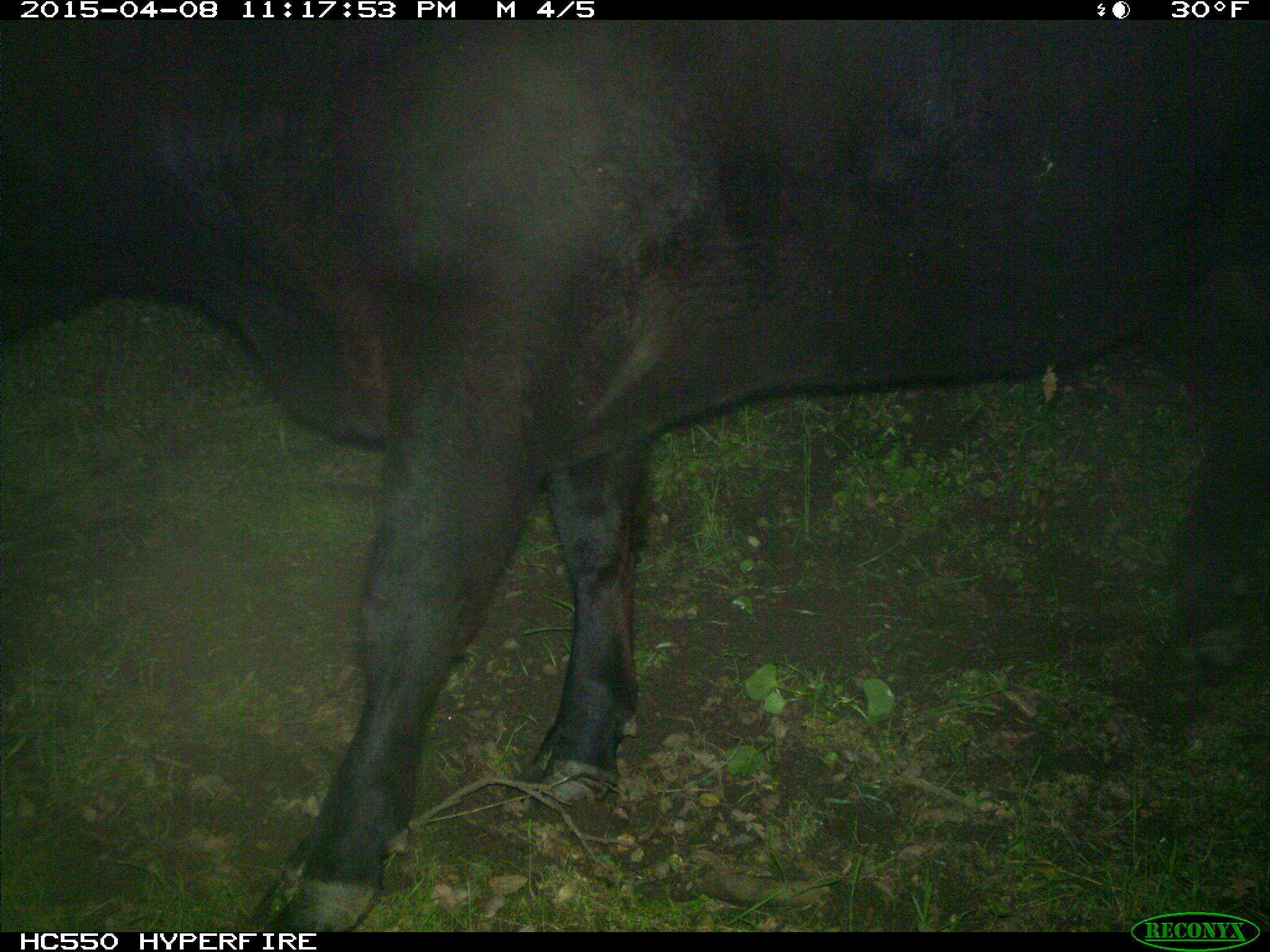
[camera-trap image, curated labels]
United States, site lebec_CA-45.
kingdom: Animalia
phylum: Chordata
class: Mammalia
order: Artiodactyla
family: Bovidae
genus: Bos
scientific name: Bos taurus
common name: domestic cow